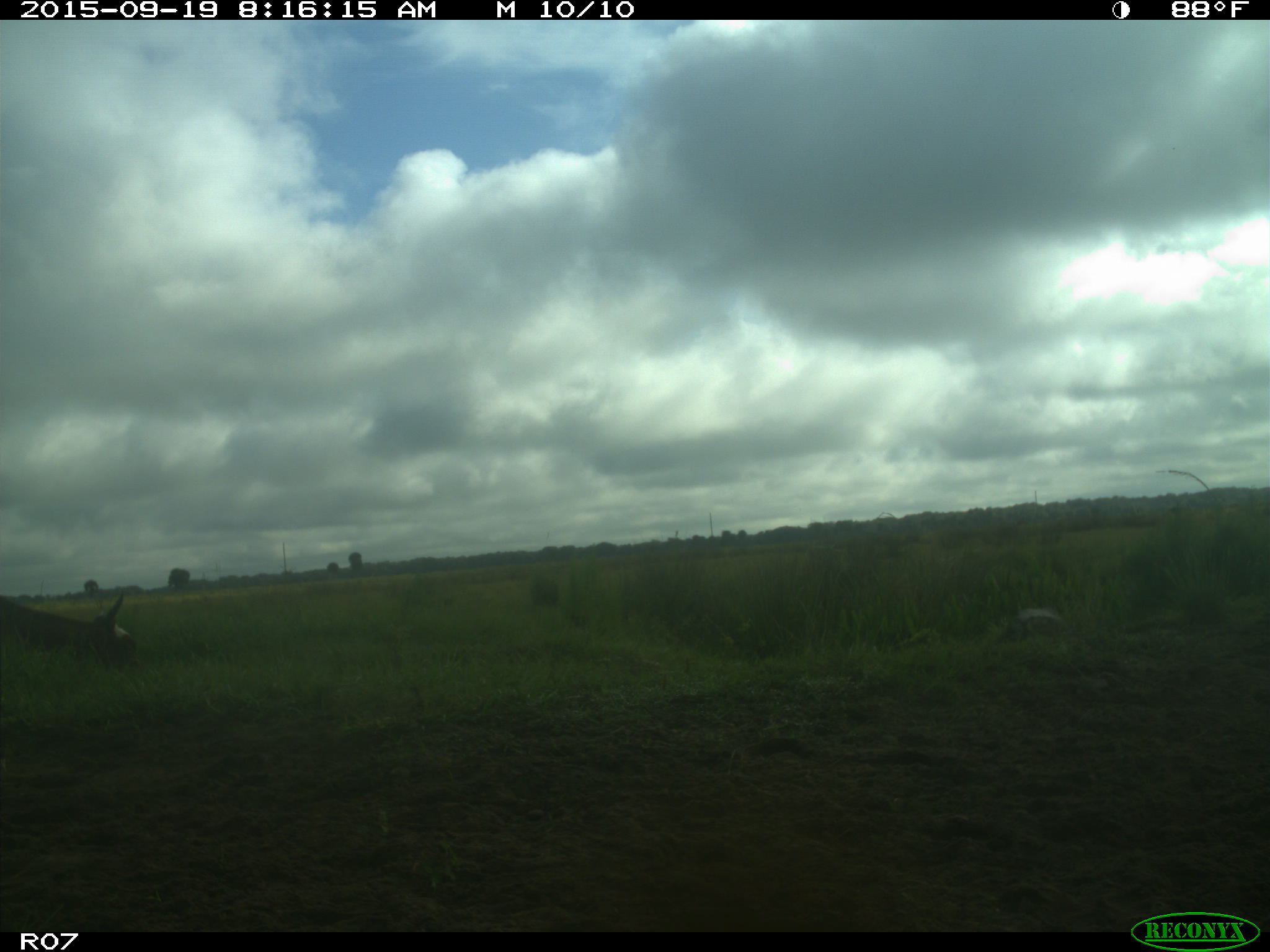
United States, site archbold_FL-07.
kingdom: Animalia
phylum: Chordata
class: Mammalia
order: Artiodactyla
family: Bovidae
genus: Bos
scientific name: Bos taurus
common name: domestic cow